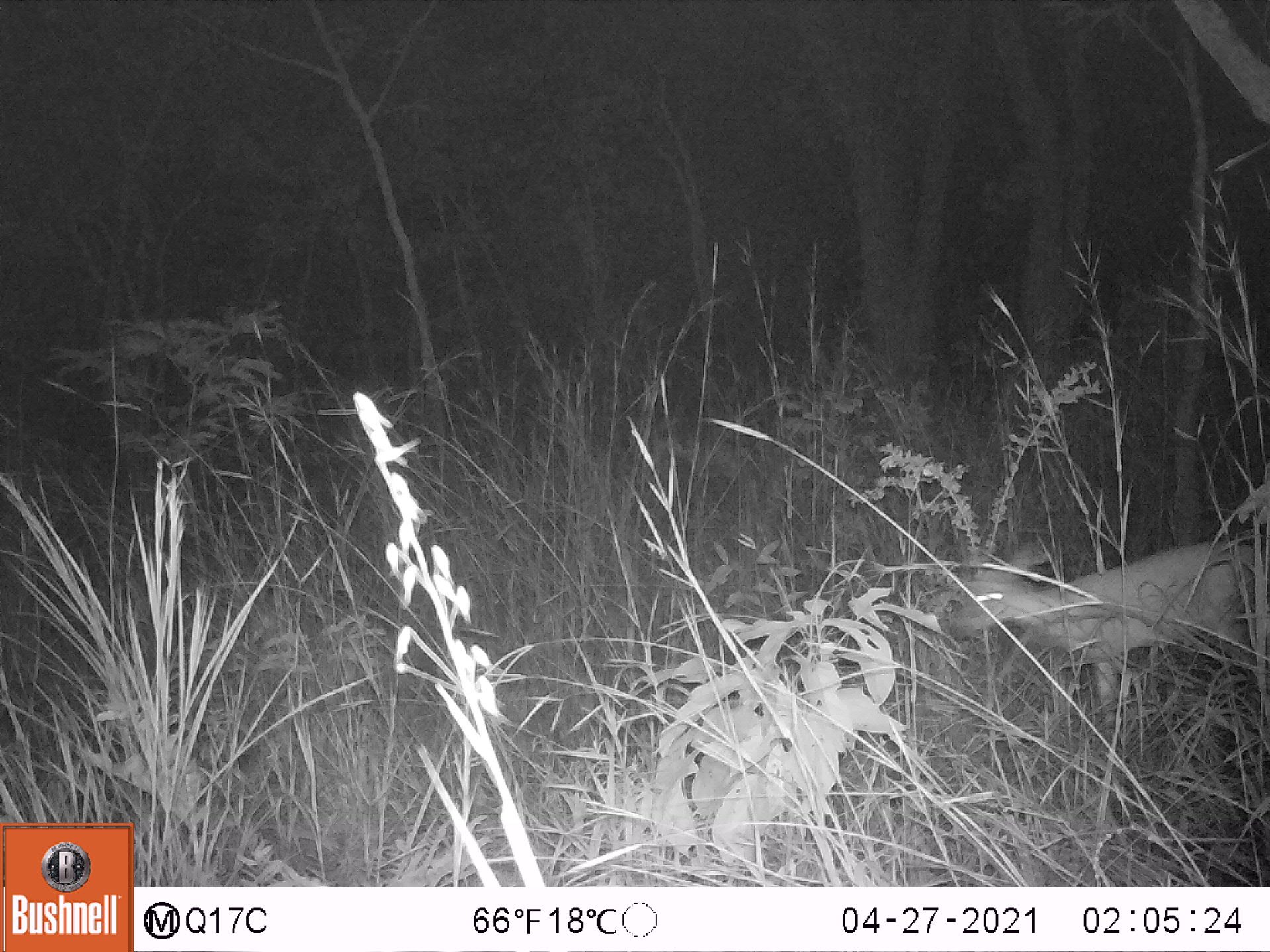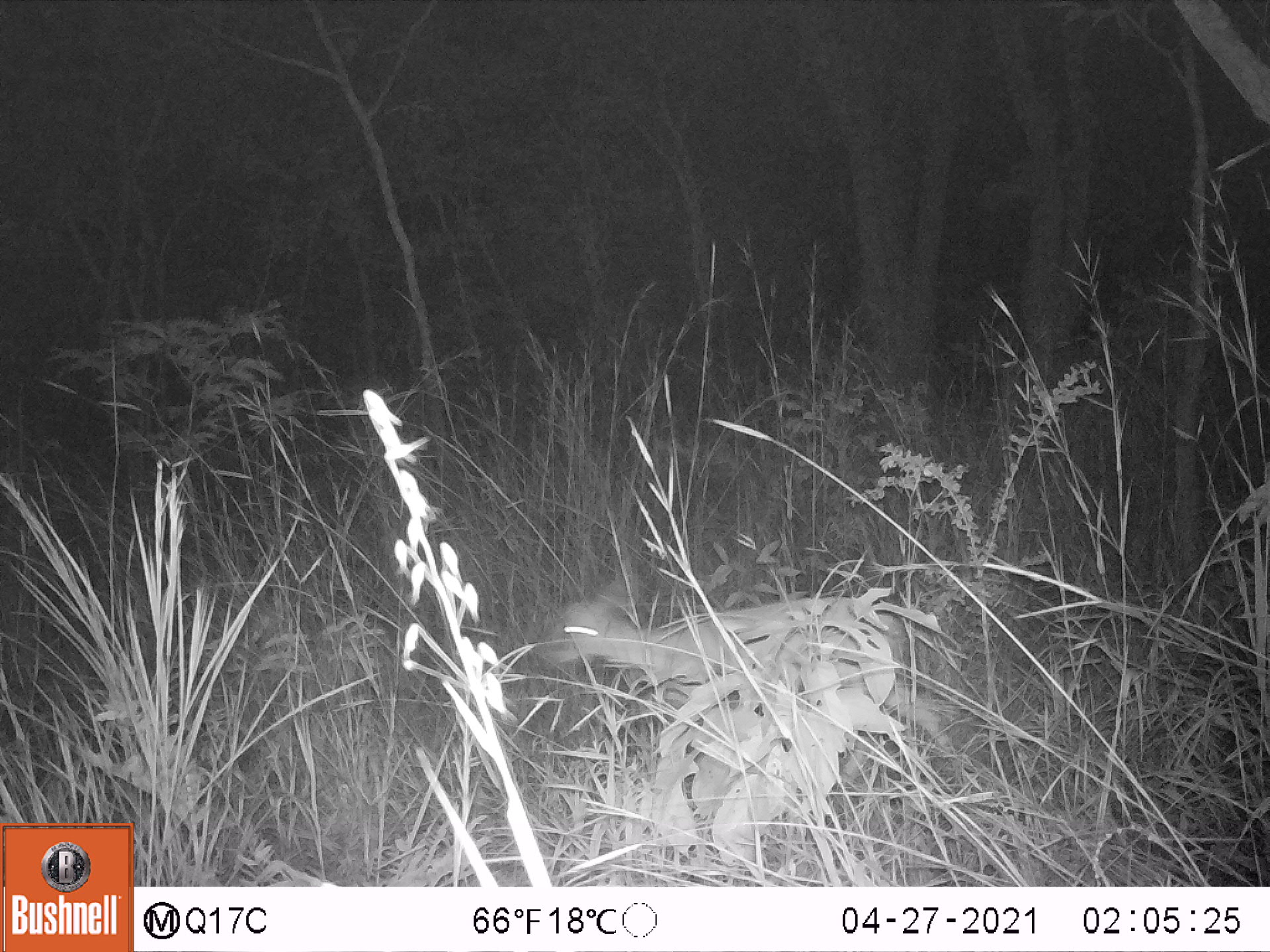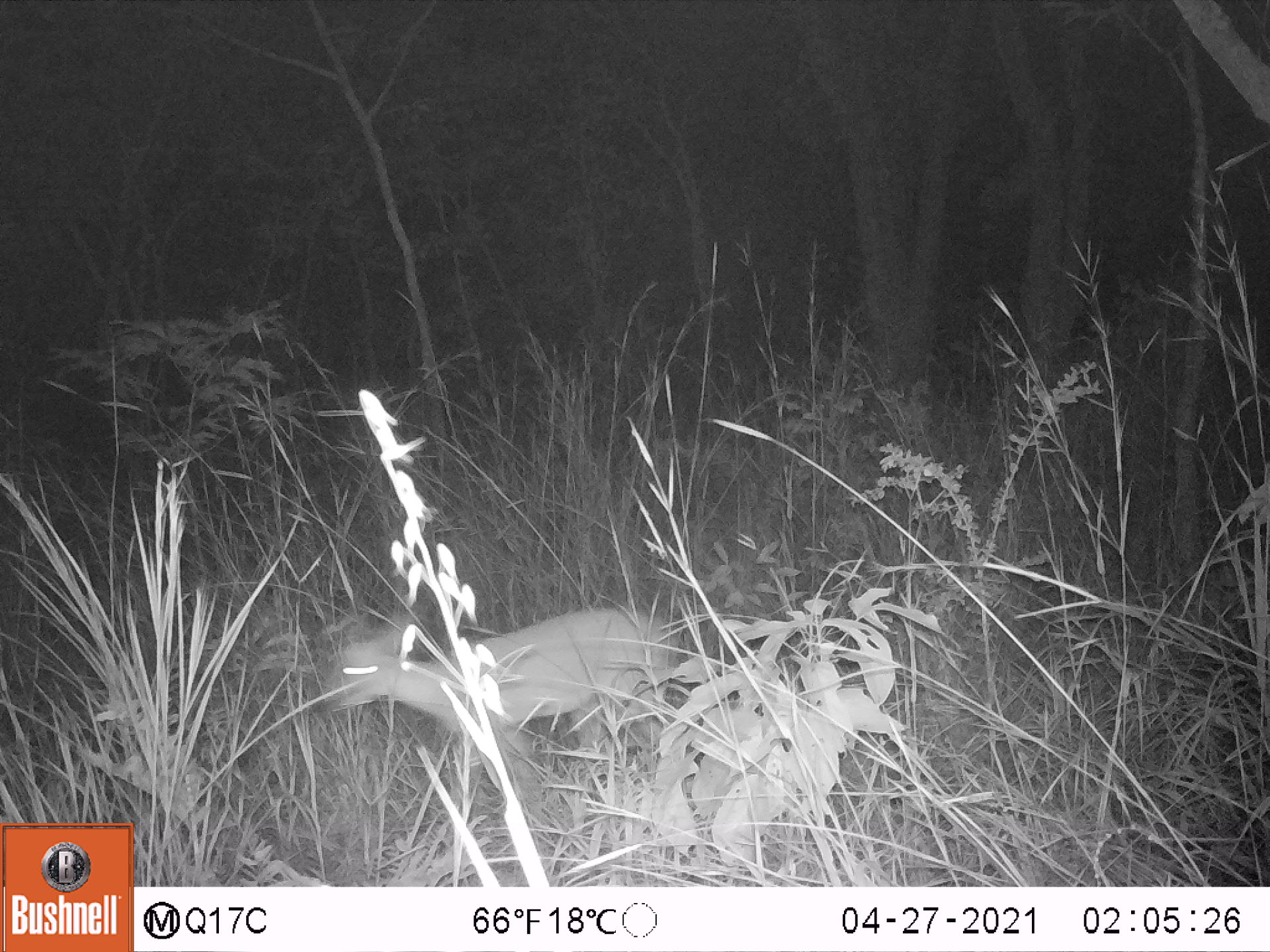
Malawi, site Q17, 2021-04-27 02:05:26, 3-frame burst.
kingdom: Animalia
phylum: Chordata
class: Mammalia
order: Artiodactyla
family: Bovidae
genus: Sylvicapra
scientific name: Sylvicapra grimmia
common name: common duiker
Common duiker (Sylvicapra grimmia), count 1.